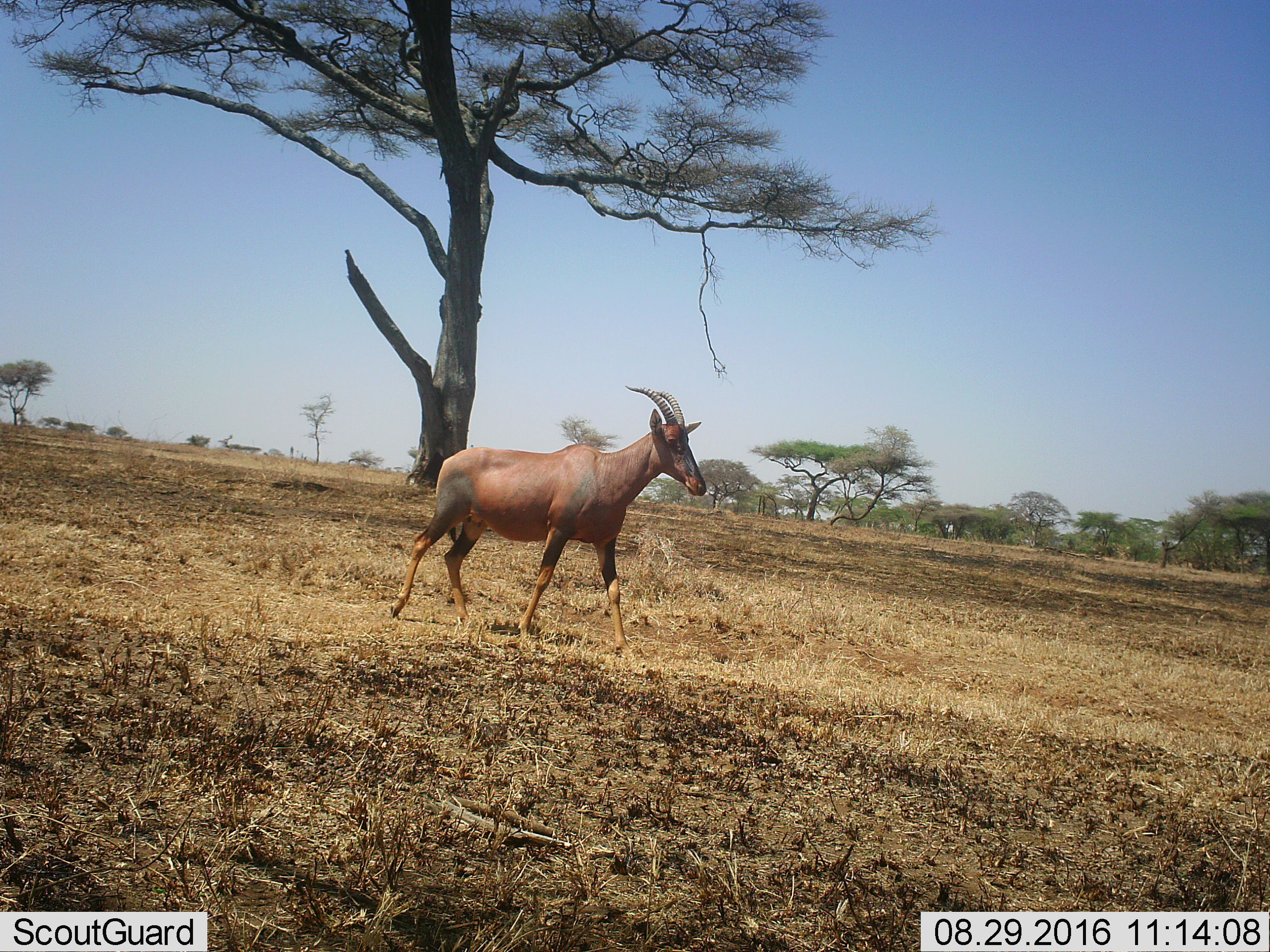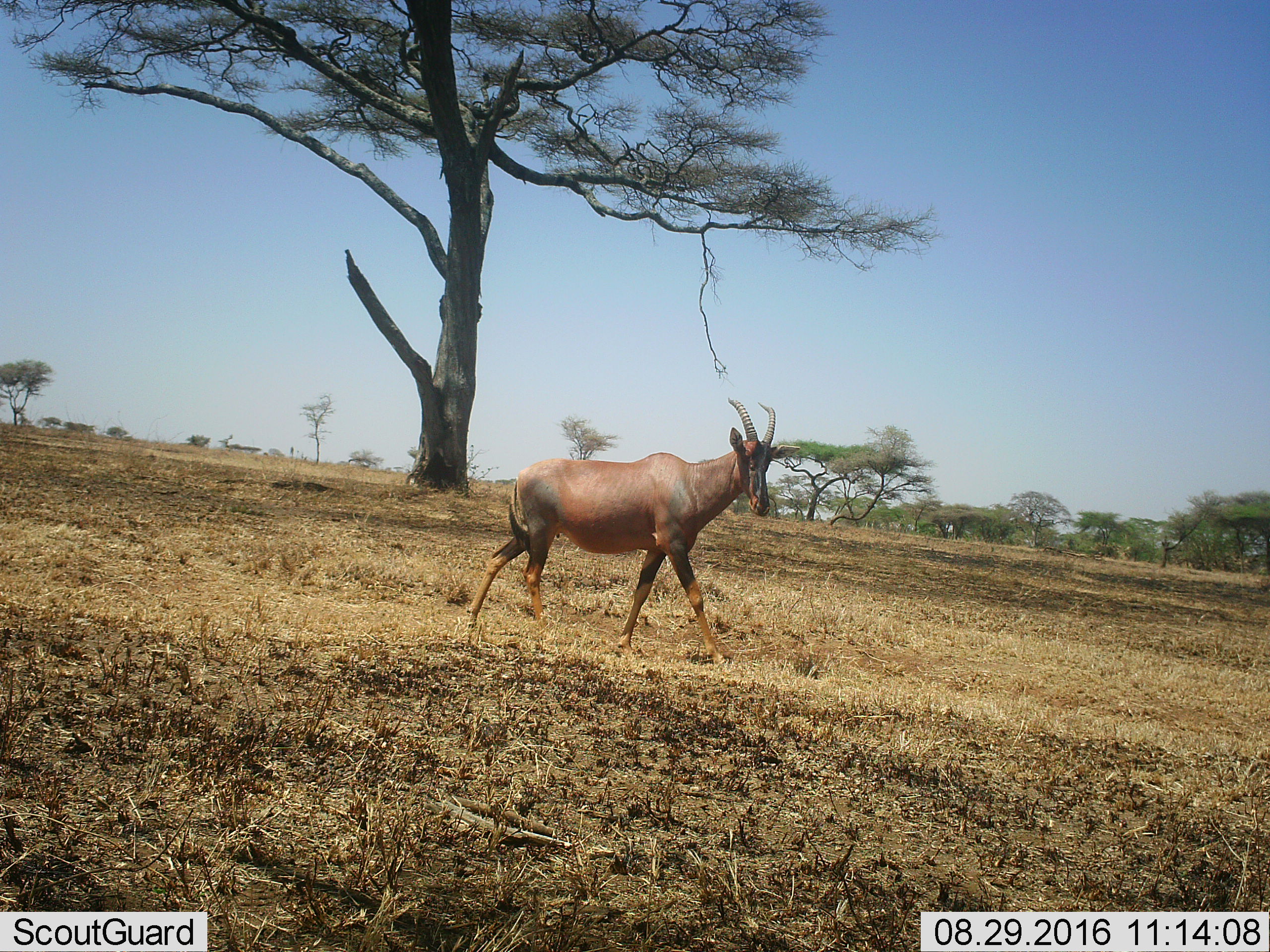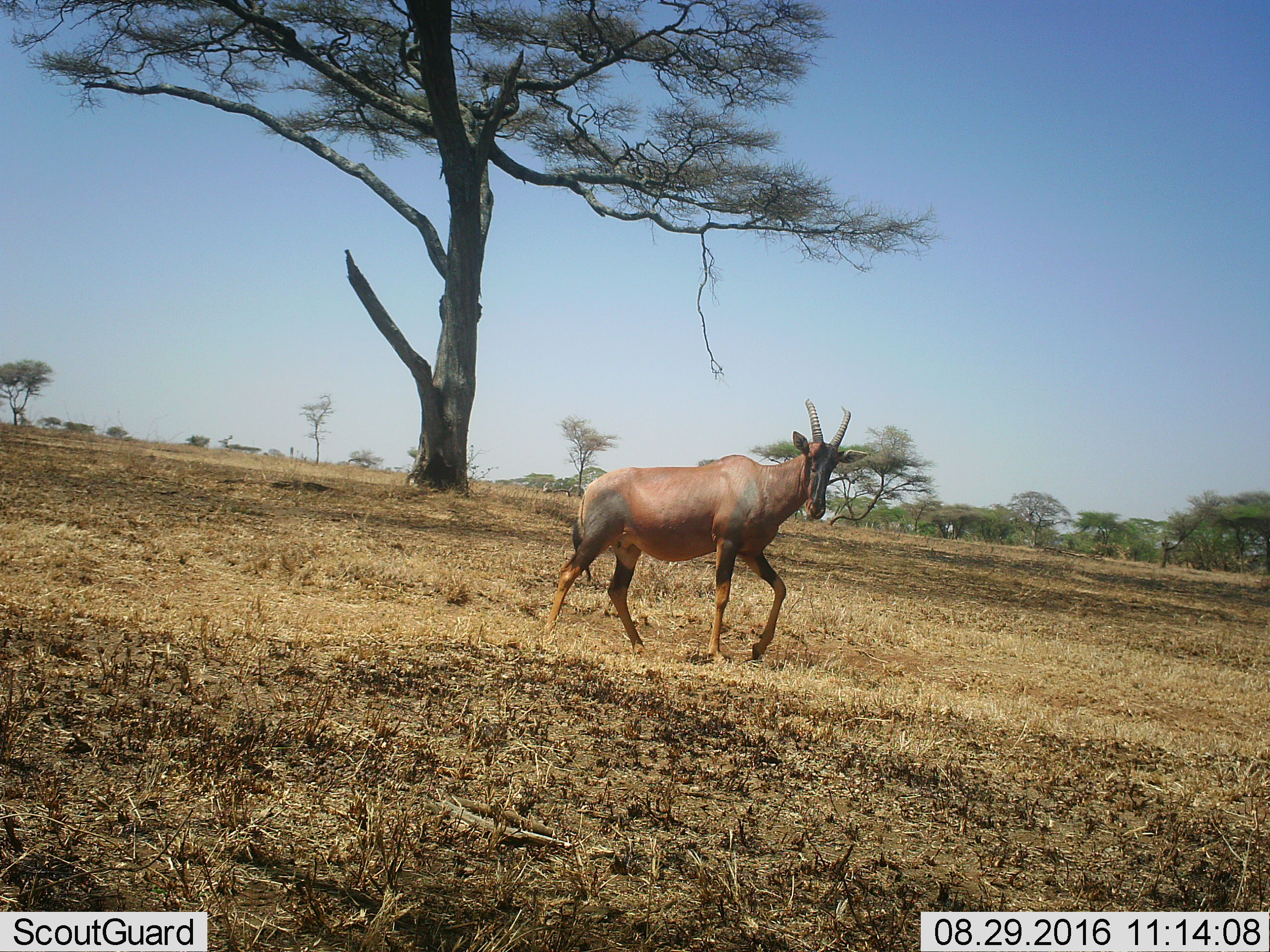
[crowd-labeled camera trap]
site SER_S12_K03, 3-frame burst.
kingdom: Animalia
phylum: Chordata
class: Mammalia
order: Artiodactyla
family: Bovidae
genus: Damaliscus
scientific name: Damaliscus lunatus jimela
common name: topi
Topi (Damaliscus lunatus jimela), count 1. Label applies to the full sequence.